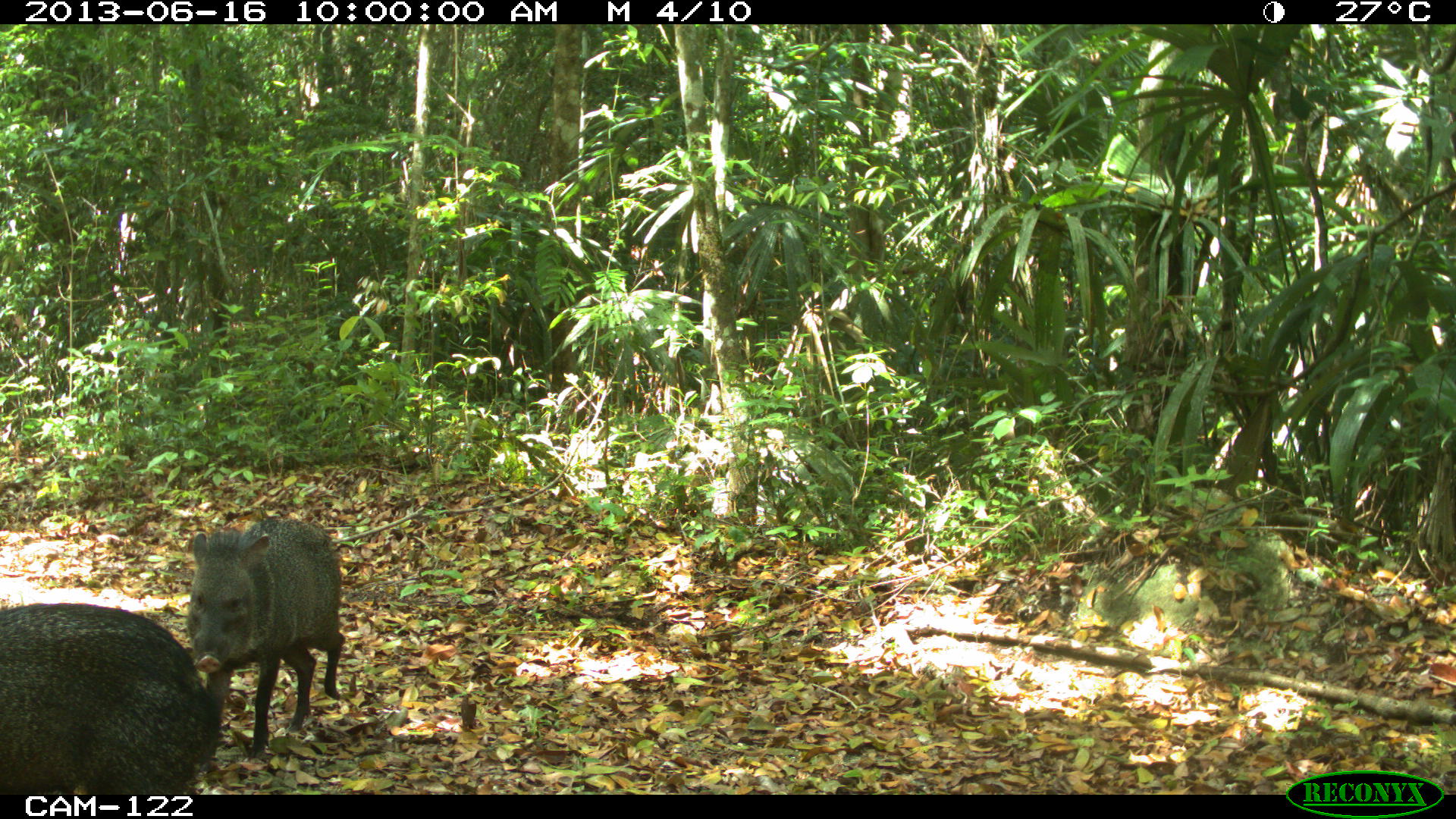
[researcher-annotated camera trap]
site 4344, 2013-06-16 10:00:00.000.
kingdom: Animalia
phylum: Chordata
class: Mammalia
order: Artiodactyla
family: Tayassuidae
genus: Pecari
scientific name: Pecari tajacu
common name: collared peccary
Pecari tajacu (collared peccary), count 4.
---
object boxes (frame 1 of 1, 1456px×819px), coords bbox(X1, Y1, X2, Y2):
pecari tajacu: bbox(0, 600, 219, 794); bbox(185, 516, 345, 755)